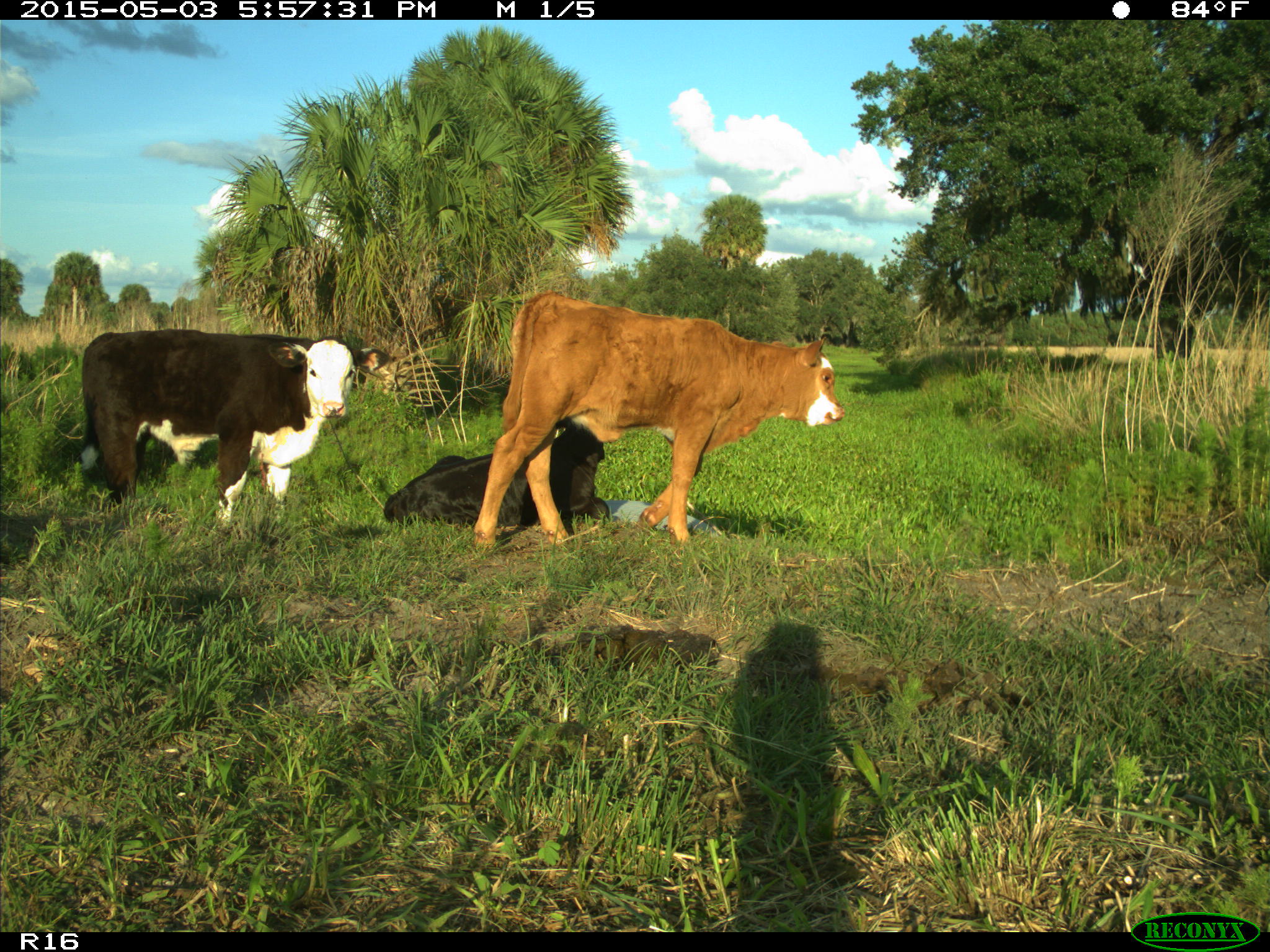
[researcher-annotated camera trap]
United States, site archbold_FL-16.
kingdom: Animalia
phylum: Chordata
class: Mammalia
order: Artiodactyla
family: Bovidae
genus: Bos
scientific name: Bos taurus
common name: domestic cow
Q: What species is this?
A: Bos taurus (domestic cow).